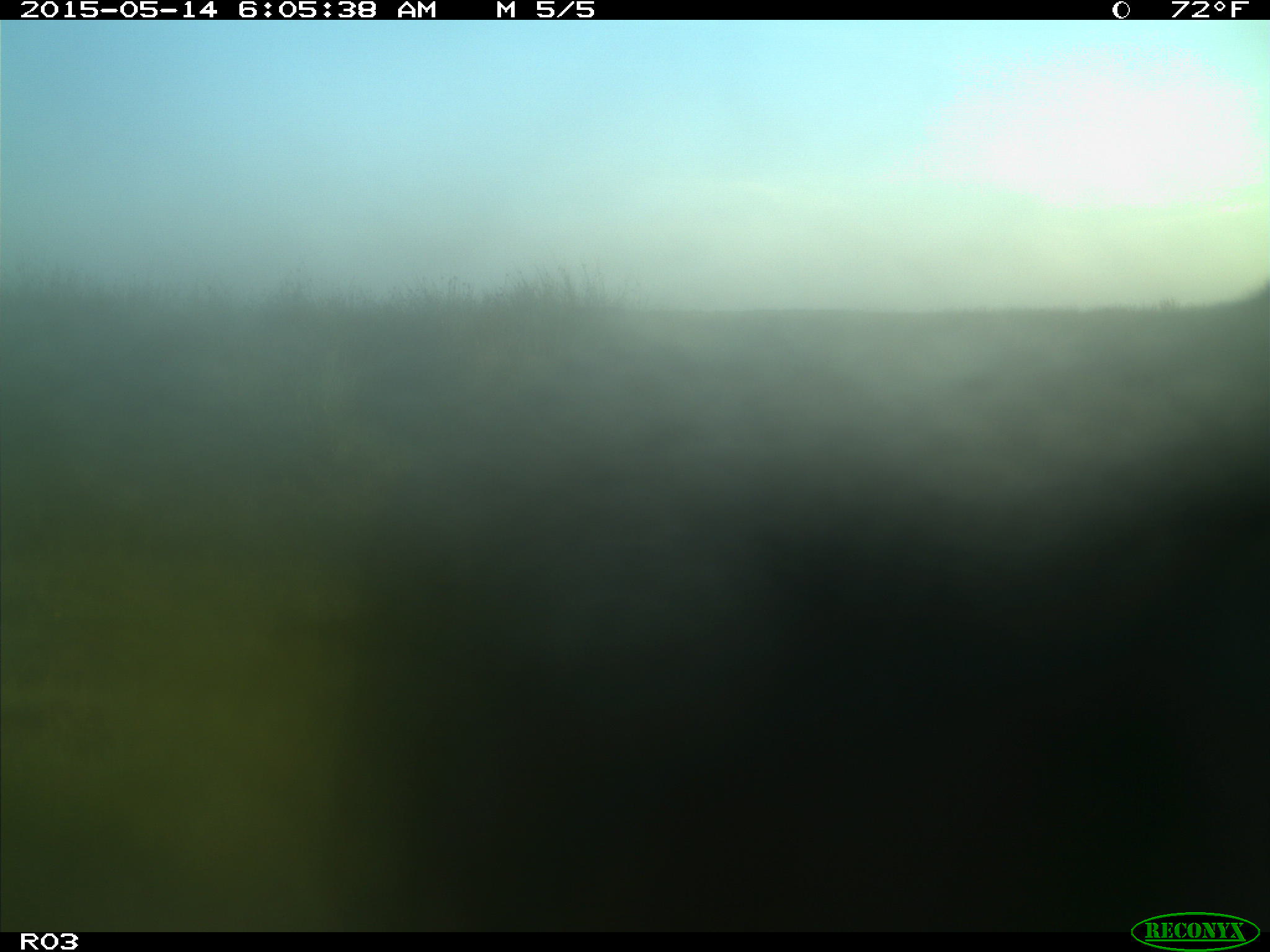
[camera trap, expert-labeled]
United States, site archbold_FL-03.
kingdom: Animalia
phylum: Chordata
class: Mammalia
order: Artiodactyla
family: Bovidae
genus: Bos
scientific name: Bos taurus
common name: domestic cow